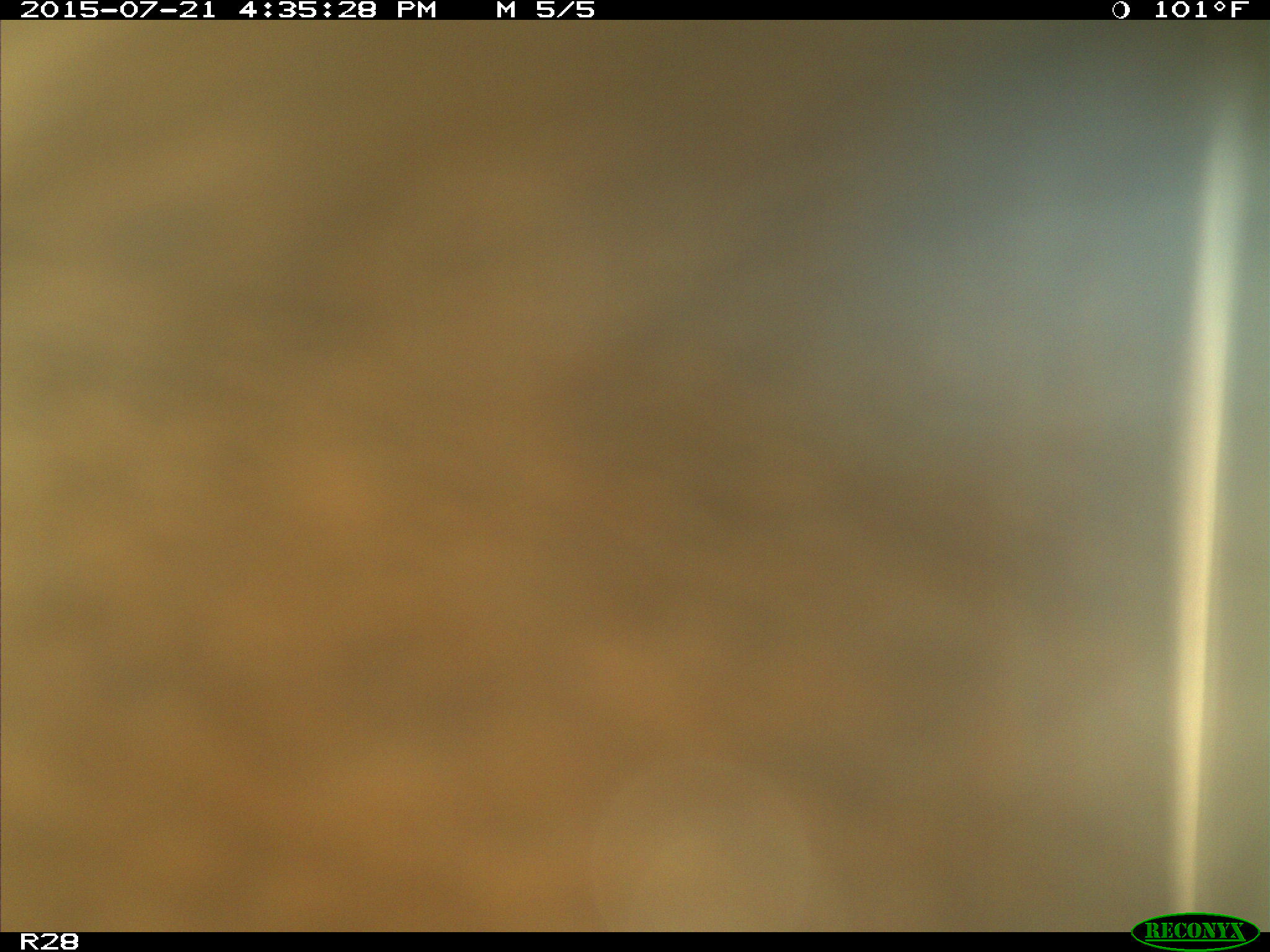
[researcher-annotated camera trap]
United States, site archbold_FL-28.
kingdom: Animalia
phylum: Chordata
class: Mammalia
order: Artiodactyla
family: Bovidae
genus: Bos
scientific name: Bos taurus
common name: domestic cow